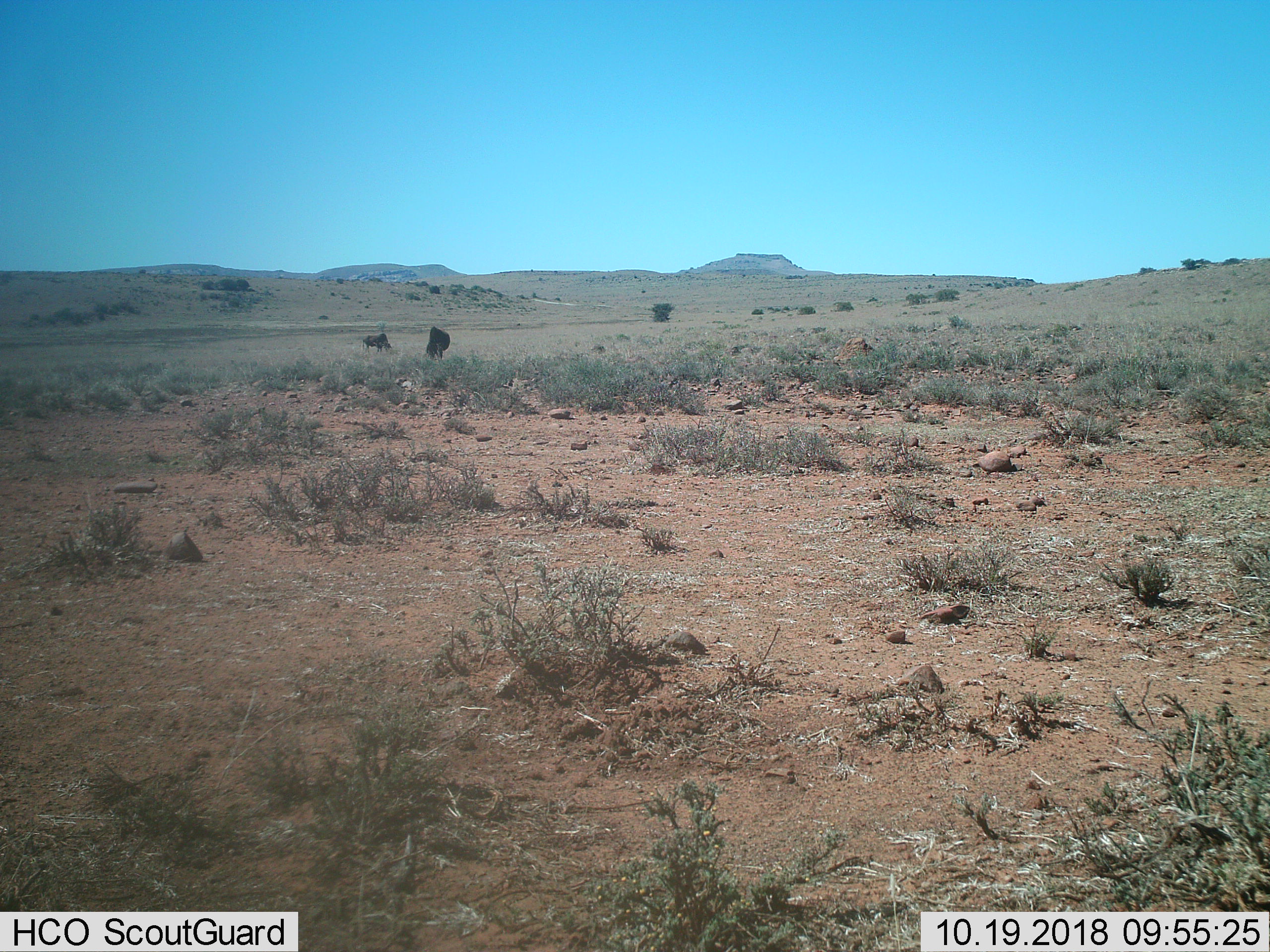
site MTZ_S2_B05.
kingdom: Animalia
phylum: Chordata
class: Mammalia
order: Artiodactyla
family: Bovidae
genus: Connochaetes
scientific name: Connochaetes gnou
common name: black wildebeest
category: wildebeestblack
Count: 2.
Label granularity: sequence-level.